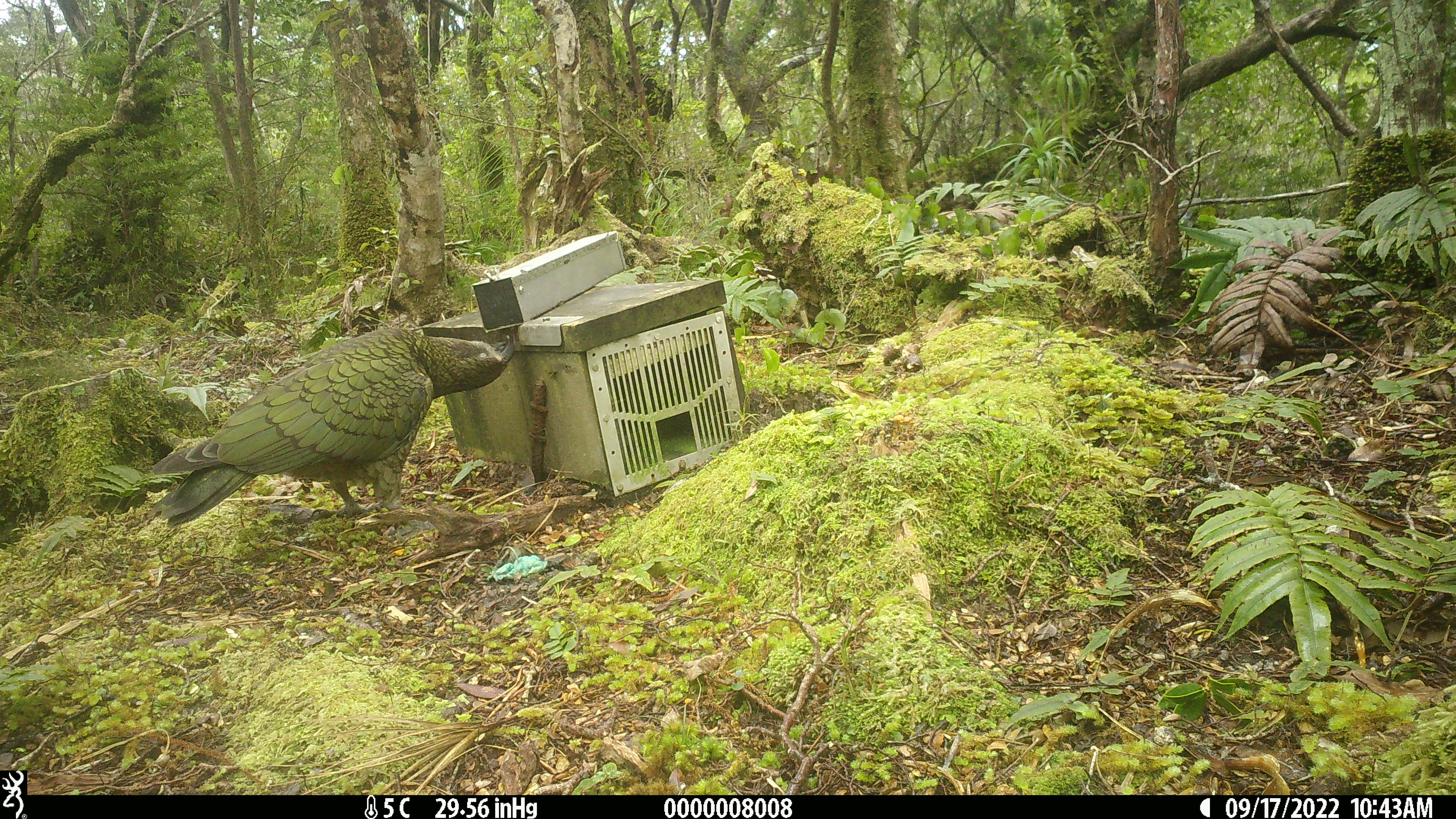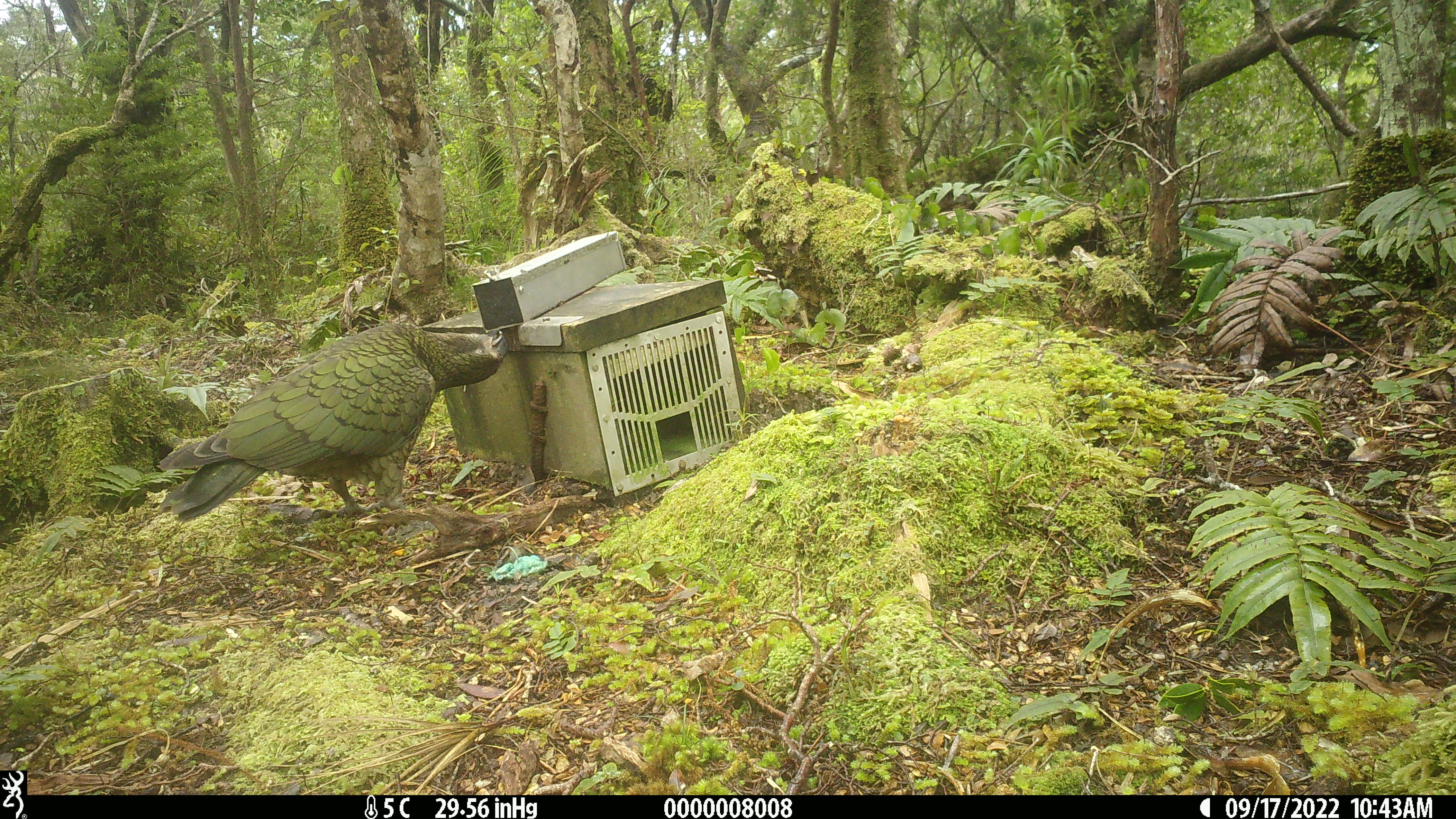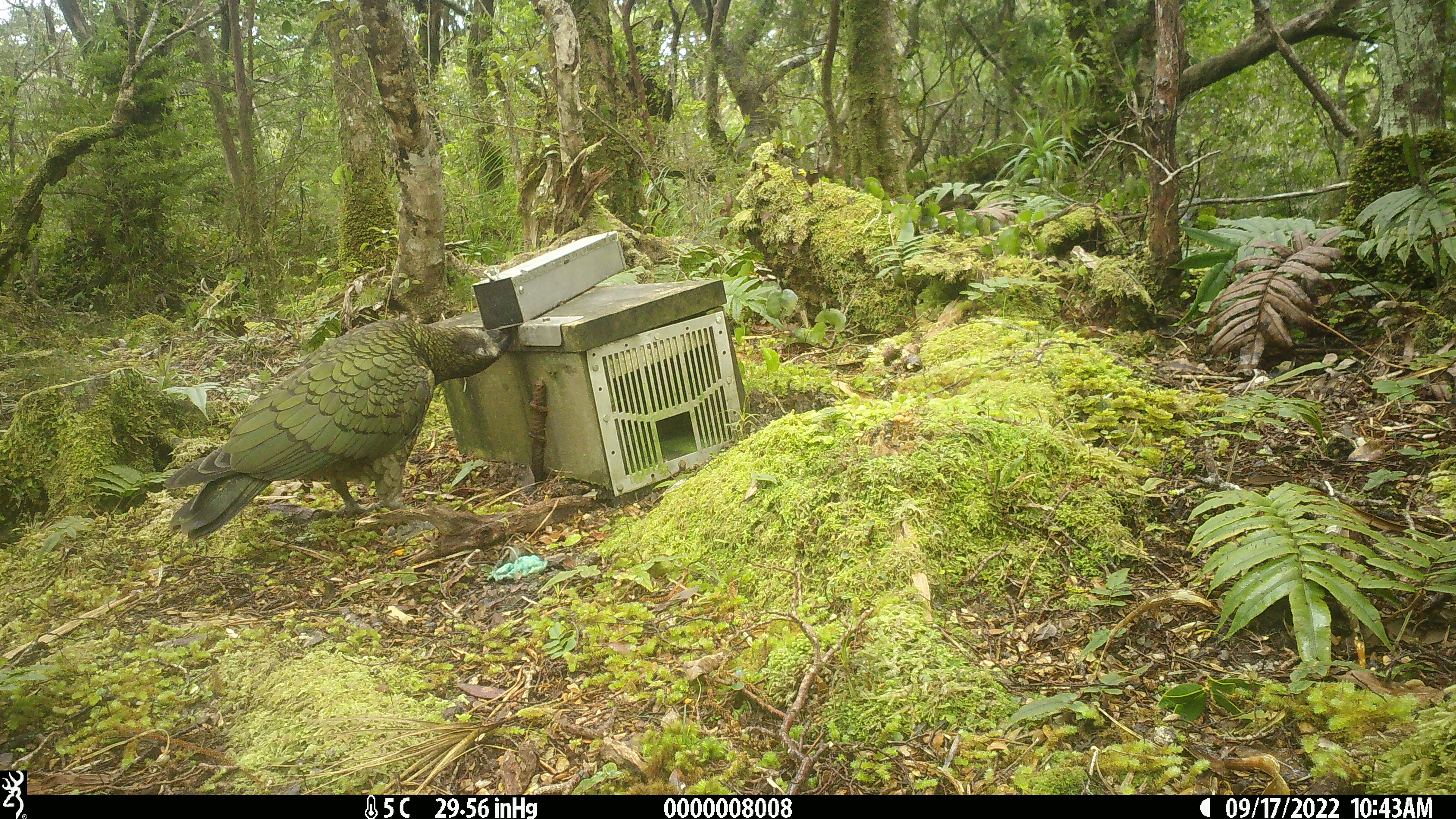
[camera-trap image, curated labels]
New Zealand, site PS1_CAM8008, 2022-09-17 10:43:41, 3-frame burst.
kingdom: Animalia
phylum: Chordata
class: Aves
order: Psittaciformes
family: Strigopidae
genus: Nestor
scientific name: Nestor notabilis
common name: kea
Kea (Nestor notabilis).